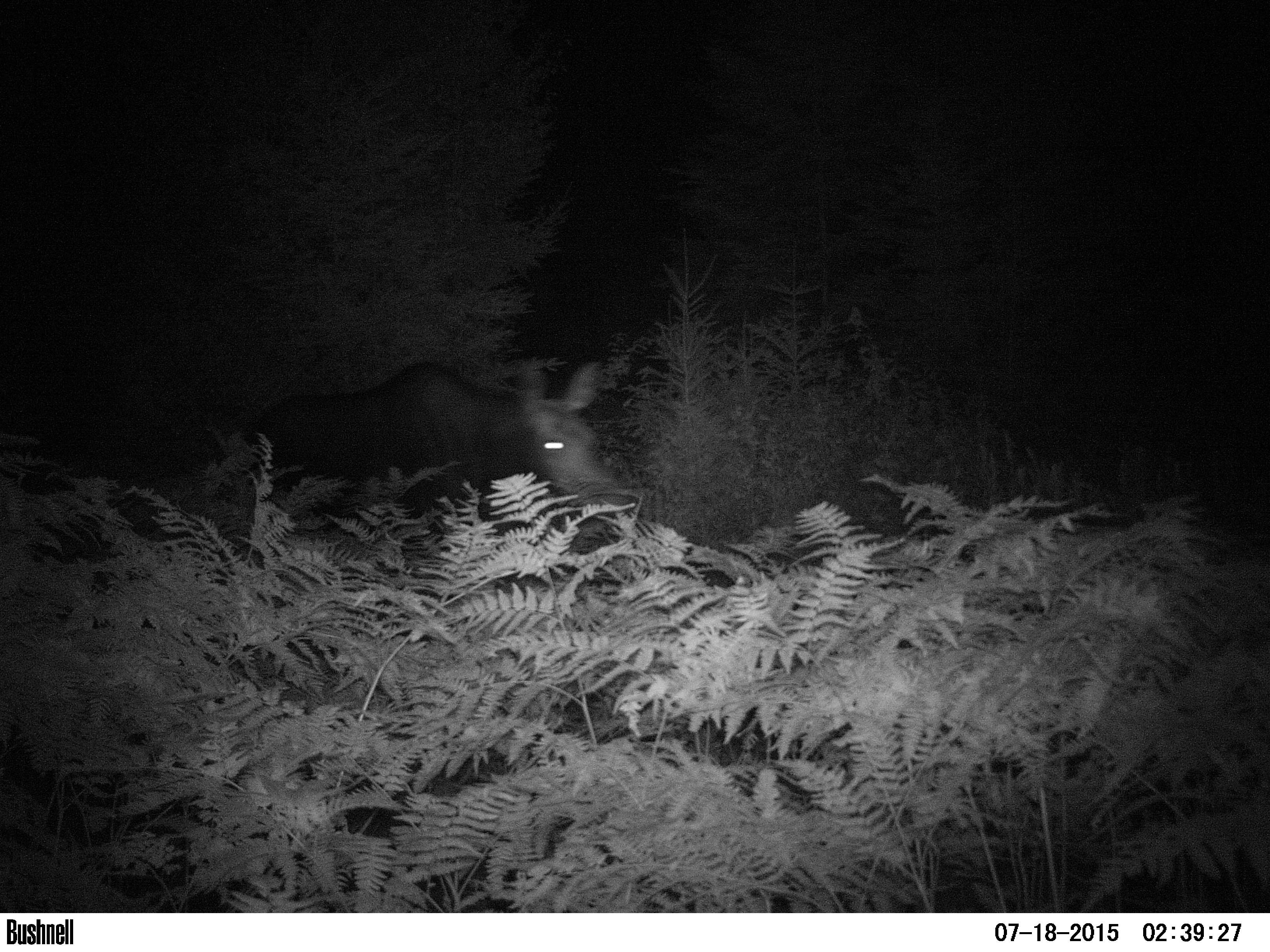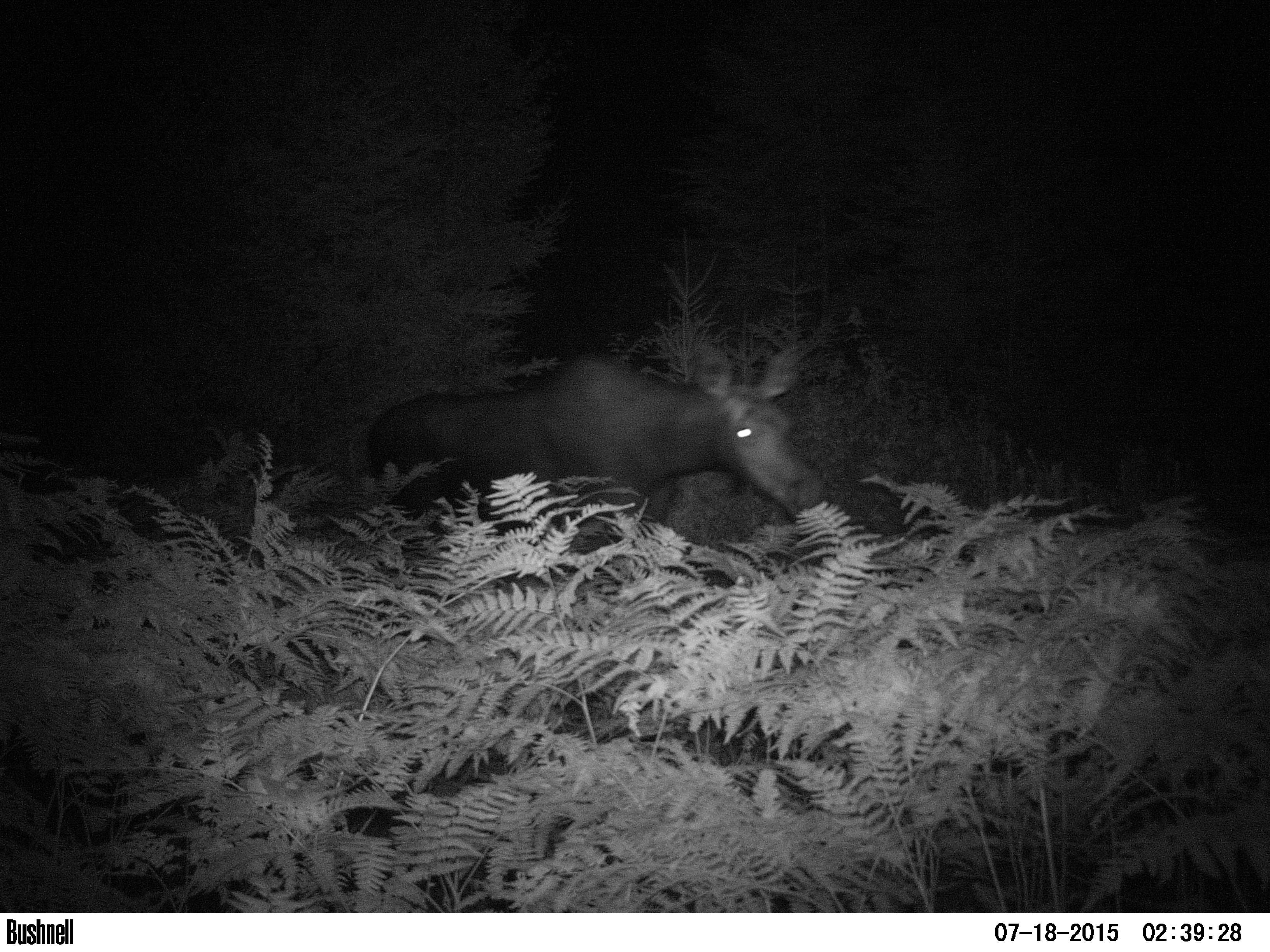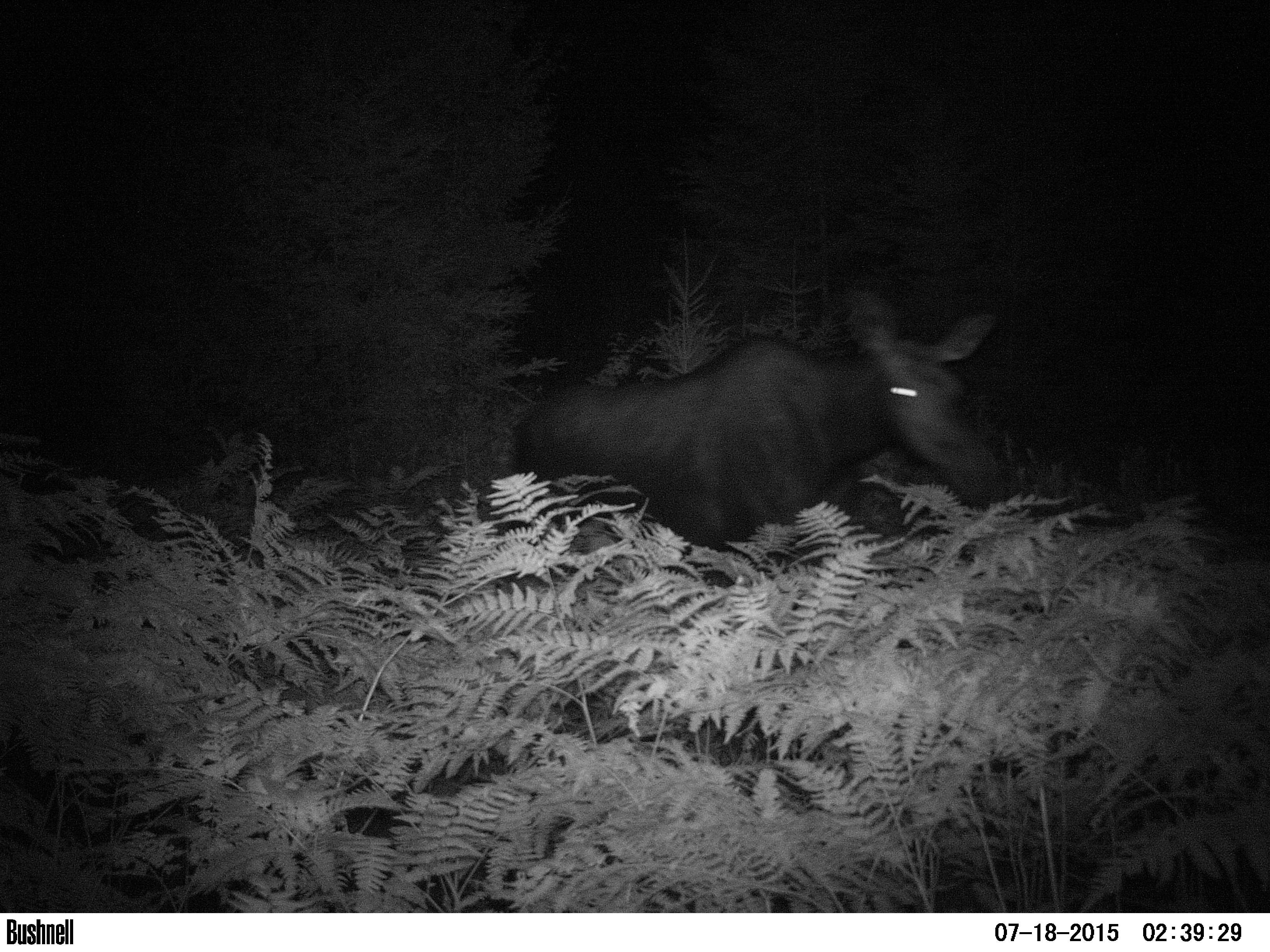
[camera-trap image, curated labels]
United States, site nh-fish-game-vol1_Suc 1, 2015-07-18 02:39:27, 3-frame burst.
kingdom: Animalia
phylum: Chordata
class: Mammalia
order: Artiodactyla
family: Cervidae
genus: Alces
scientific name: Alces alces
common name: moose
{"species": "moose (Alces alces)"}